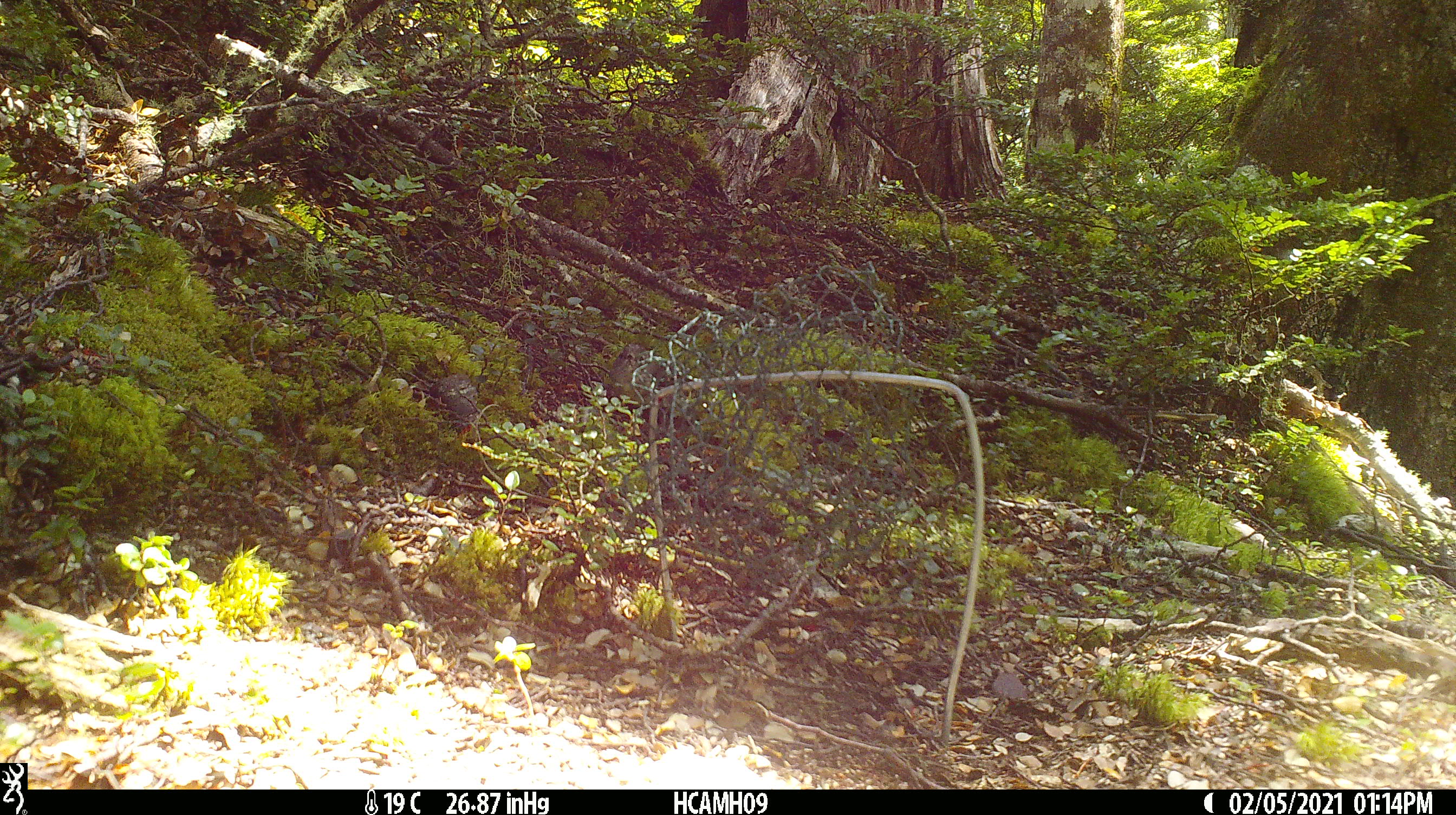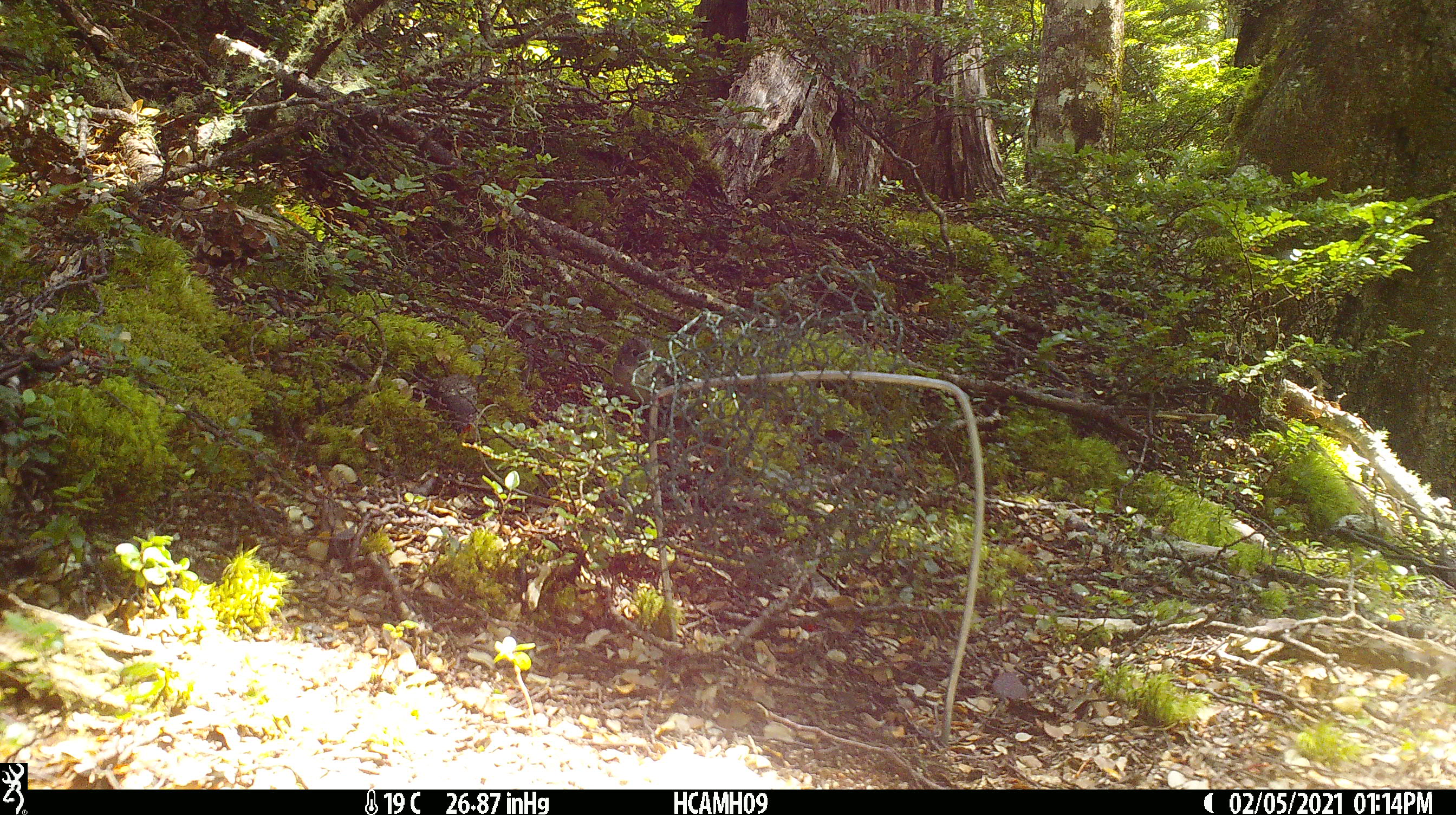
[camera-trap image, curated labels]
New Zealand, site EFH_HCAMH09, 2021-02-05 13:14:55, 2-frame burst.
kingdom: Animalia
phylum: Chordata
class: Aves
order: Passeriformes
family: Acanthisittidae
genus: Acanthisitta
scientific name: Acanthisitta chloris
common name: rifleman